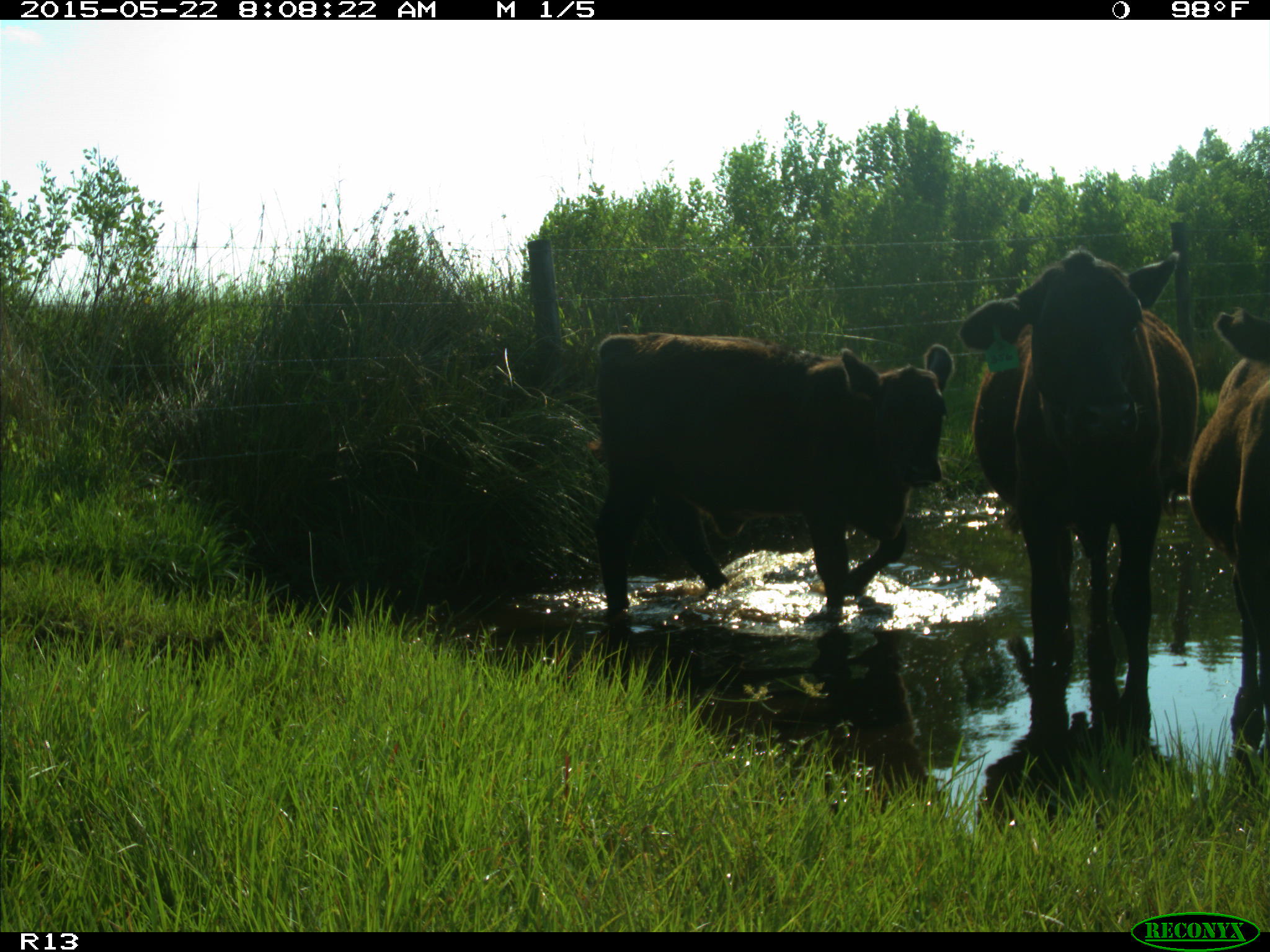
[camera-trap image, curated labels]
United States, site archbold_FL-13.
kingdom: Animalia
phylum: Chordata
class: Mammalia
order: Artiodactyla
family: Bovidae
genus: Bos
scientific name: Bos taurus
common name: domestic cow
Bos taurus (domestic cow).